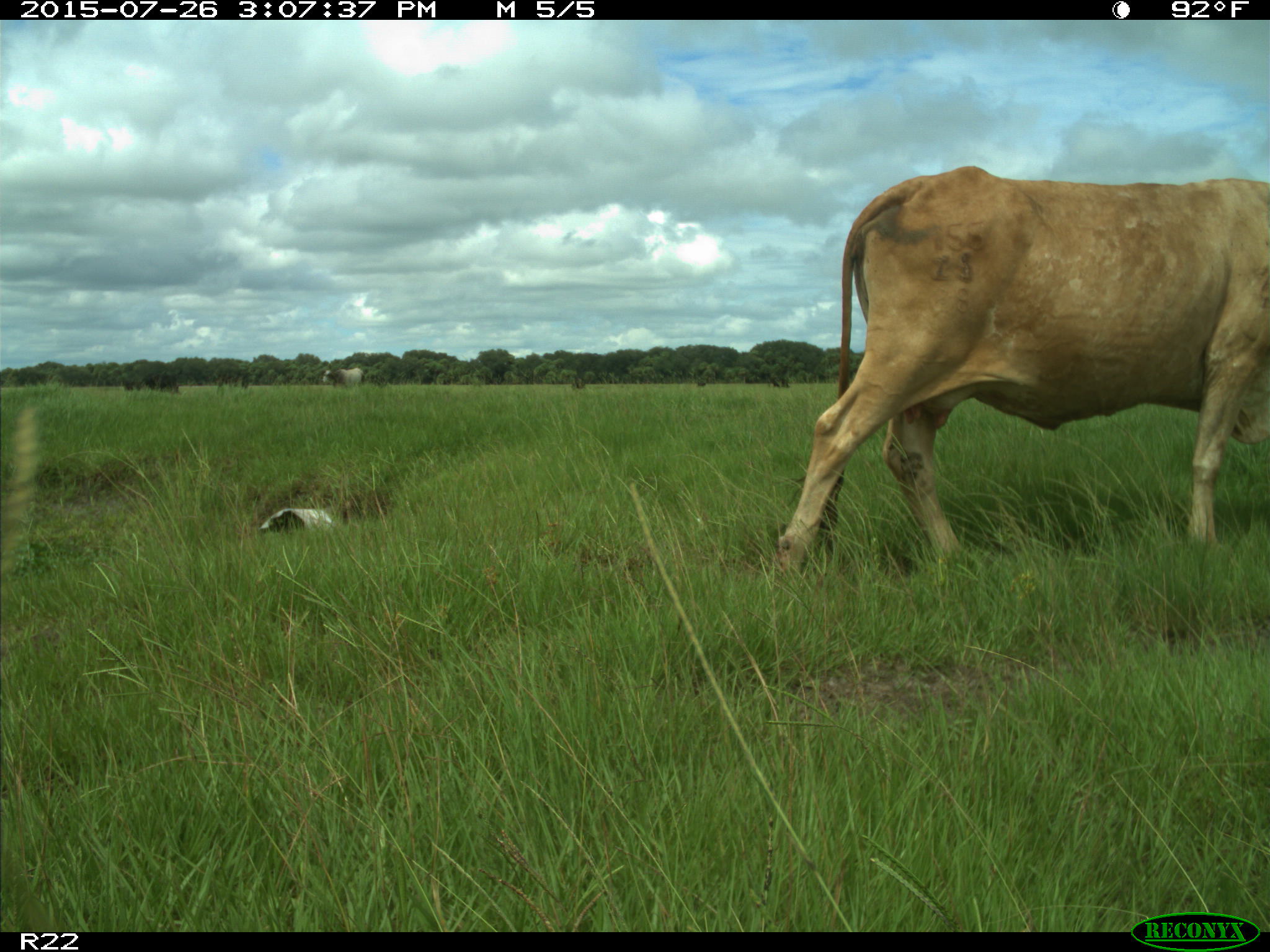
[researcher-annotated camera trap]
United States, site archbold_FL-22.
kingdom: Animalia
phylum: Chordata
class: Mammalia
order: Artiodactyla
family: Bovidae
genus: Bos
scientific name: Bos taurus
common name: domestic cow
Bos taurus (domestic cow).